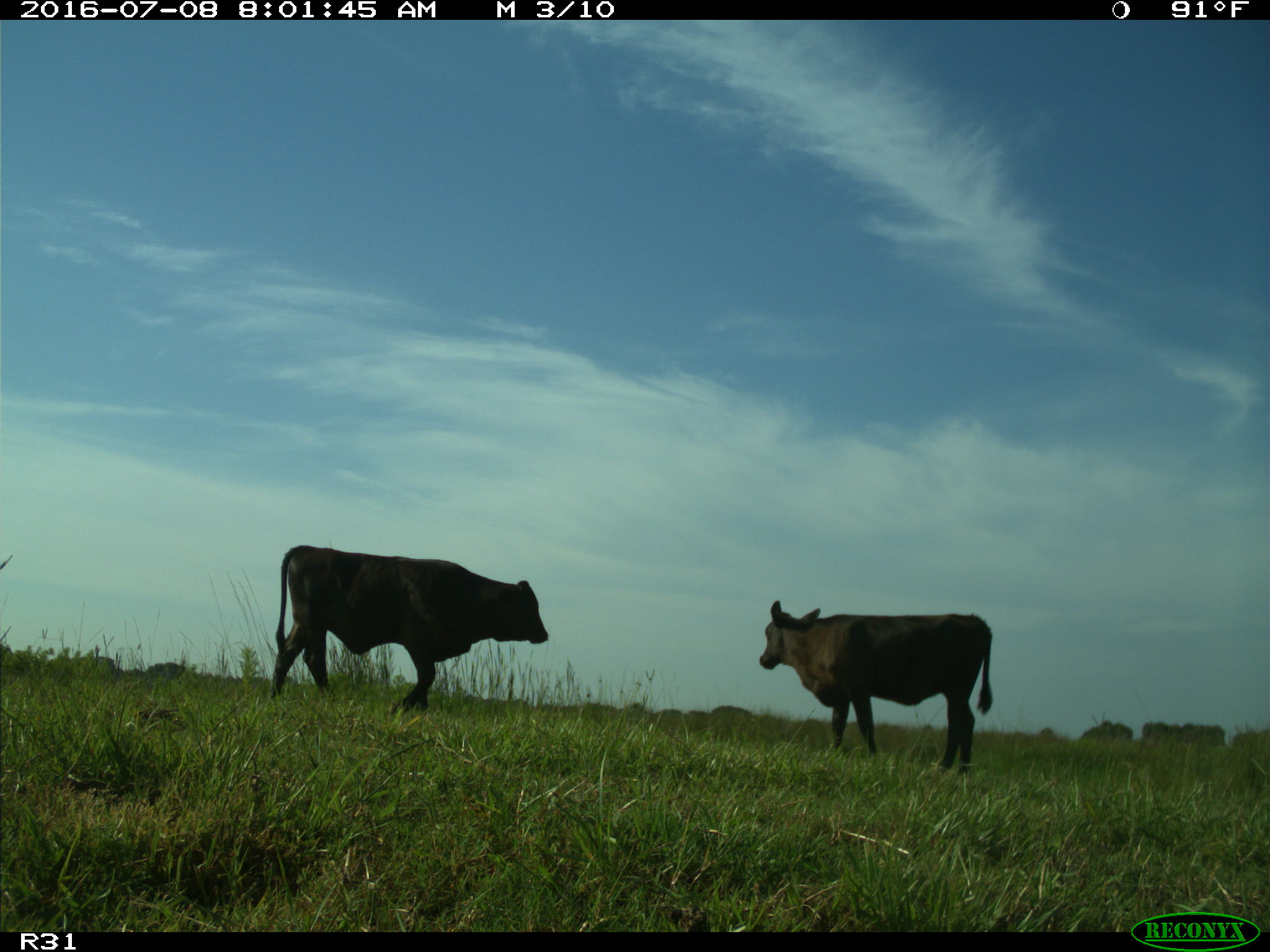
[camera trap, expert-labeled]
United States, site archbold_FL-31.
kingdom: Animalia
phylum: Chordata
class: Mammalia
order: Artiodactyla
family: Bovidae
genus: Bos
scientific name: Bos taurus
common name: domestic cow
Bos taurus (domestic cow).